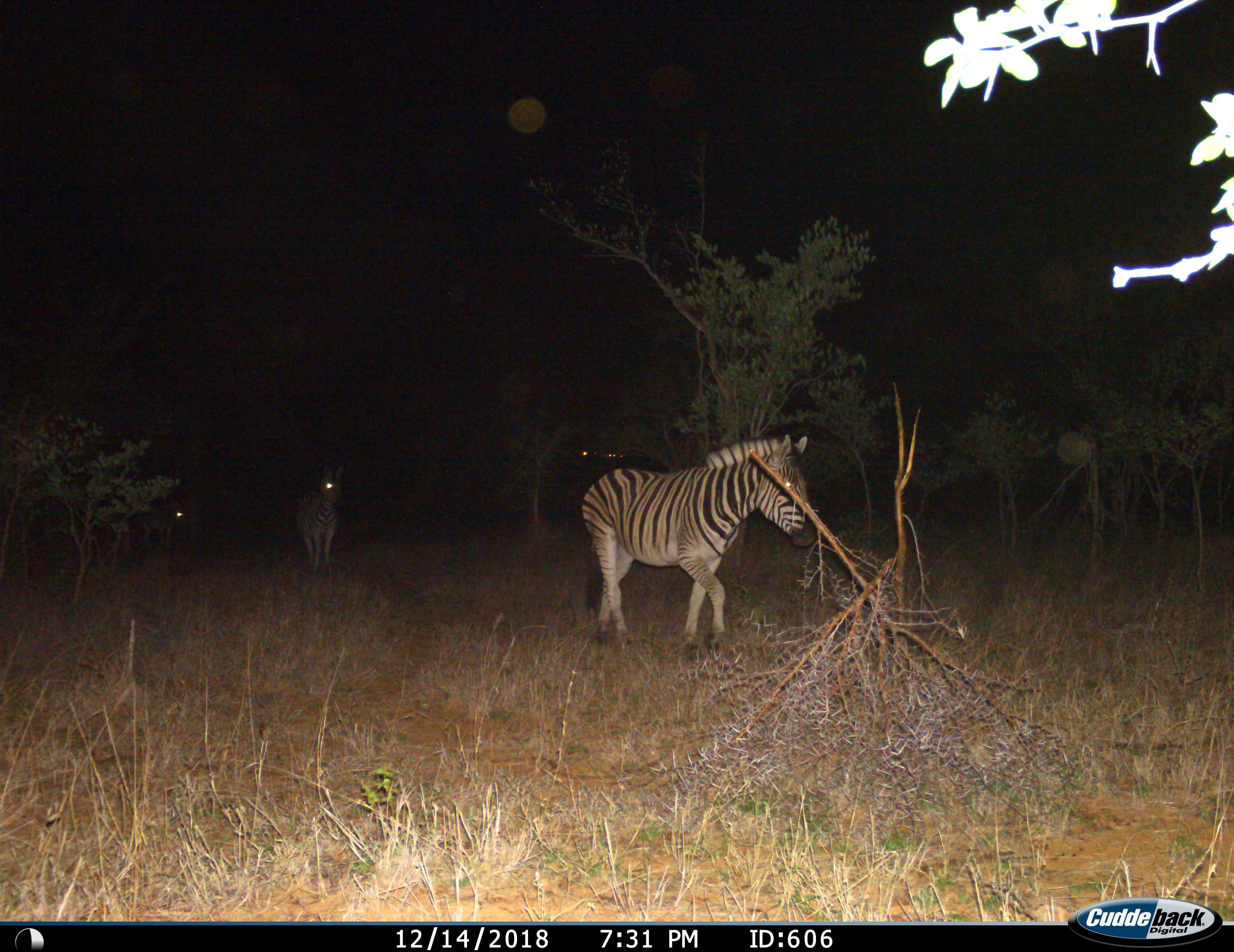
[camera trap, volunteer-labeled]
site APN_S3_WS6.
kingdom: Animalia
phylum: Chordata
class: Mammalia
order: Perissodactyla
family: Equidae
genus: Equus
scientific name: Equus quagga burchellii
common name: burchell's zebra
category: zebraburchells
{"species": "zebraburchells (burchell's zebra) (Equus quagga burchellii)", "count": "3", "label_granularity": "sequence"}